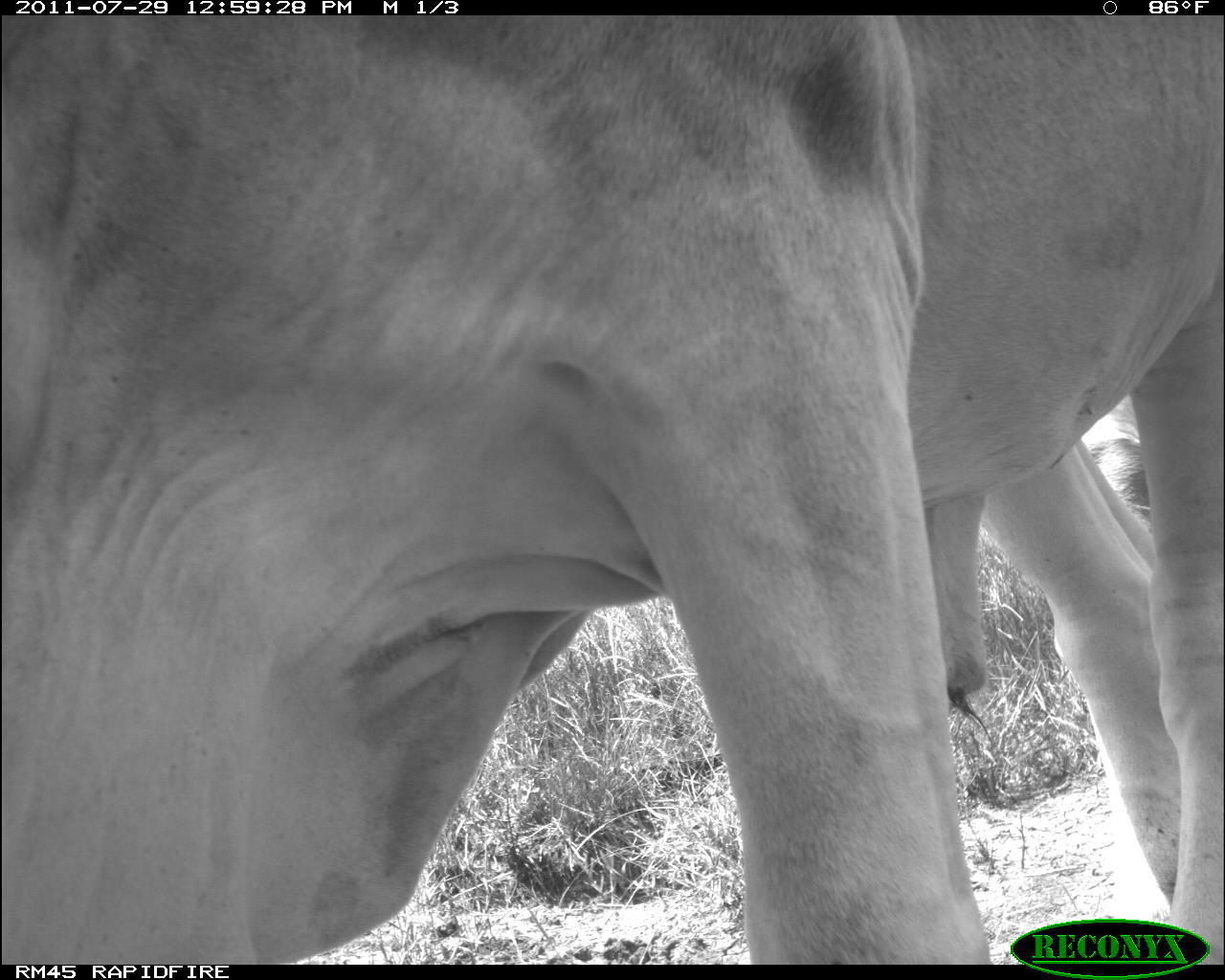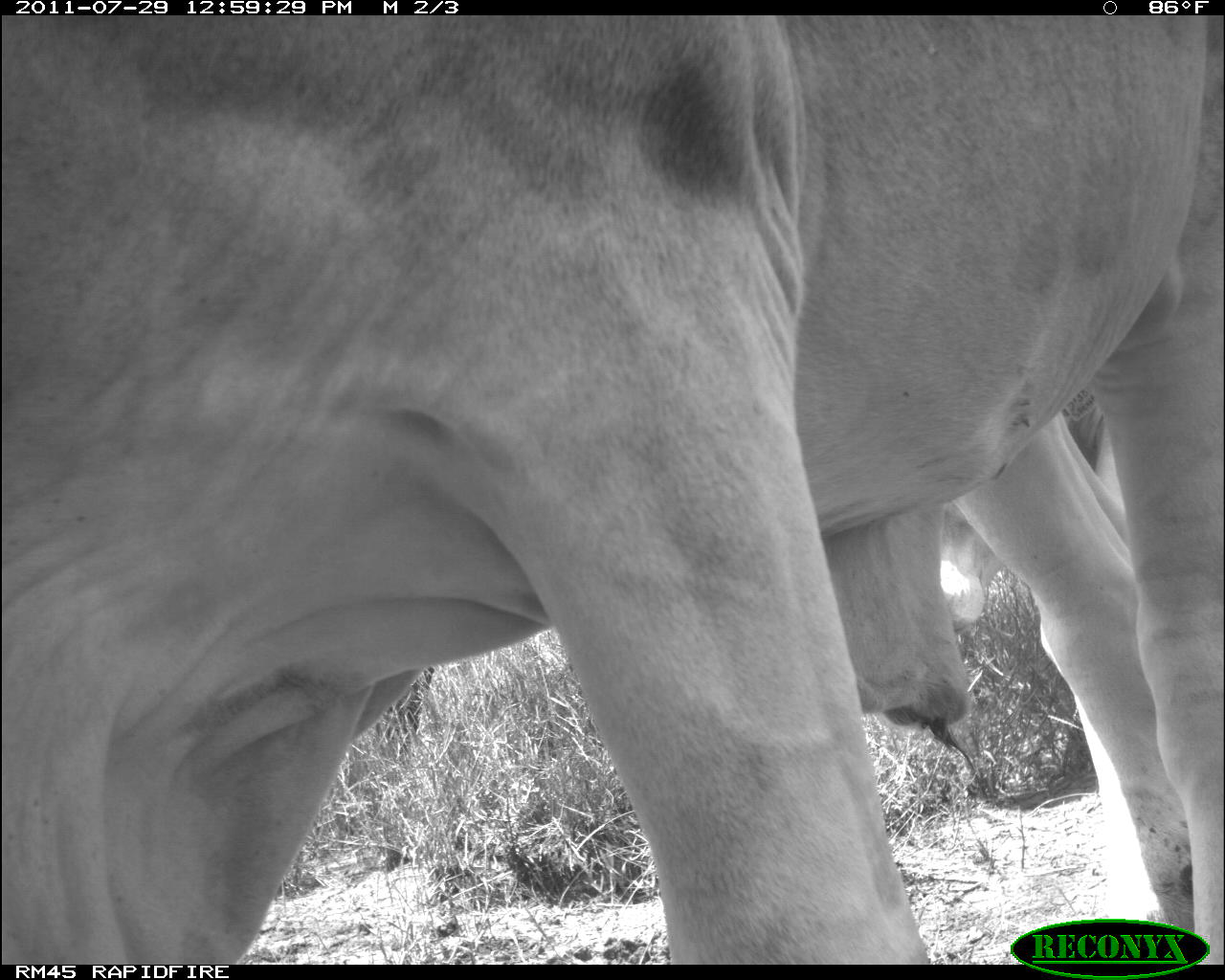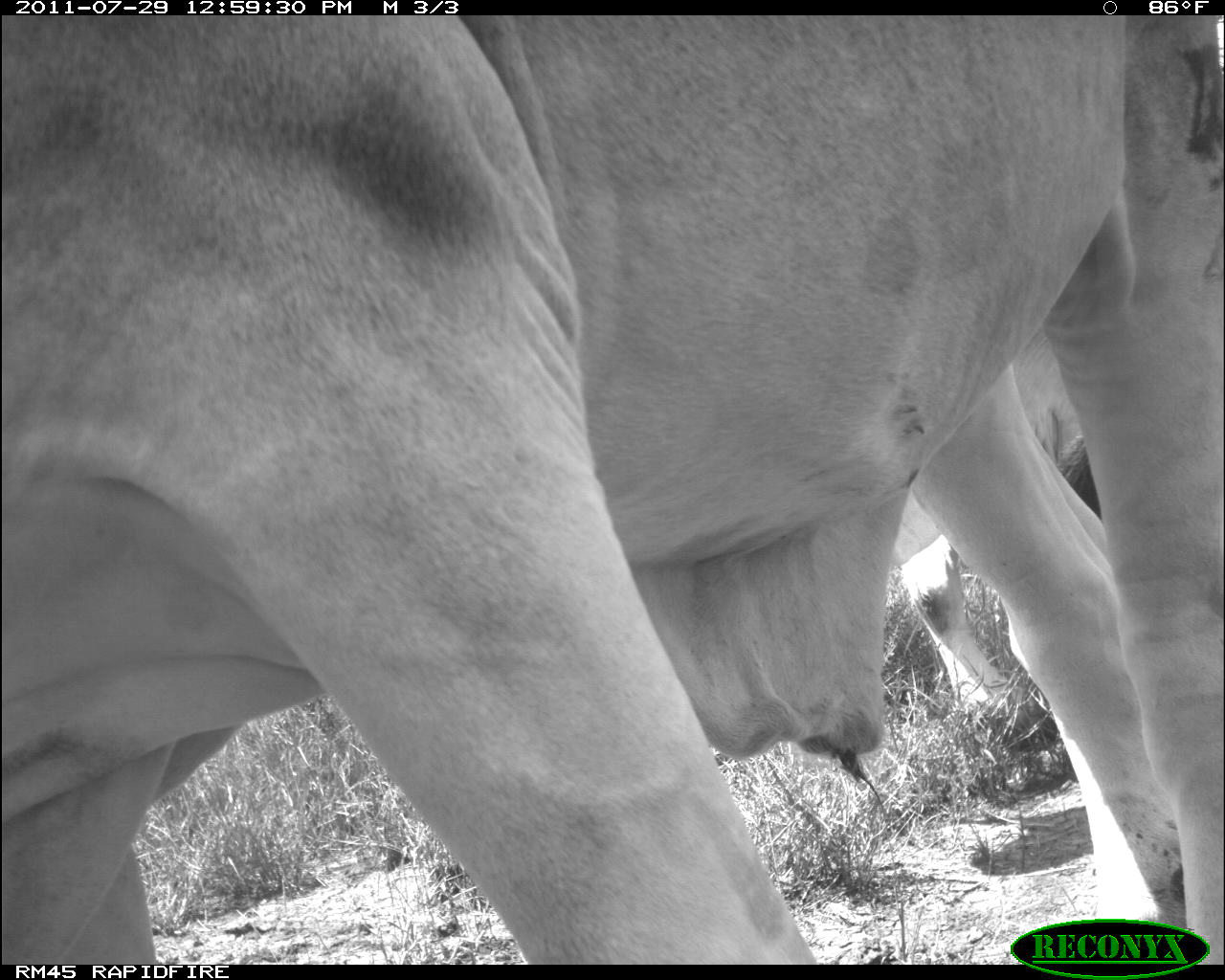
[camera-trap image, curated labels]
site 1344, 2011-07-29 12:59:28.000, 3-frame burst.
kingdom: Animalia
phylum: Chordata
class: Mammalia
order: Artiodactyla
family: Bovidae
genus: Bos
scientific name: Bos taurus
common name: domestic cattle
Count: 1.